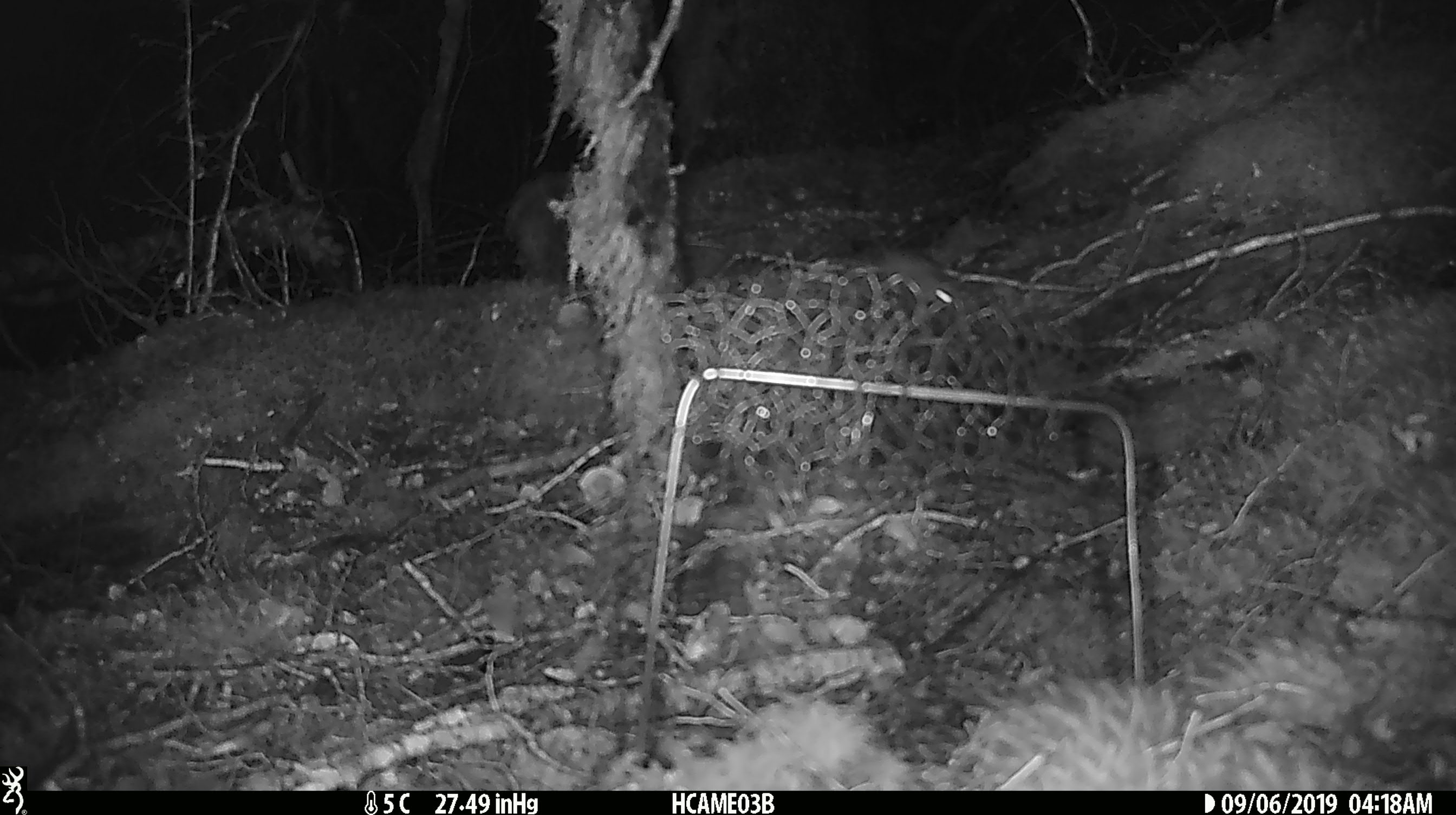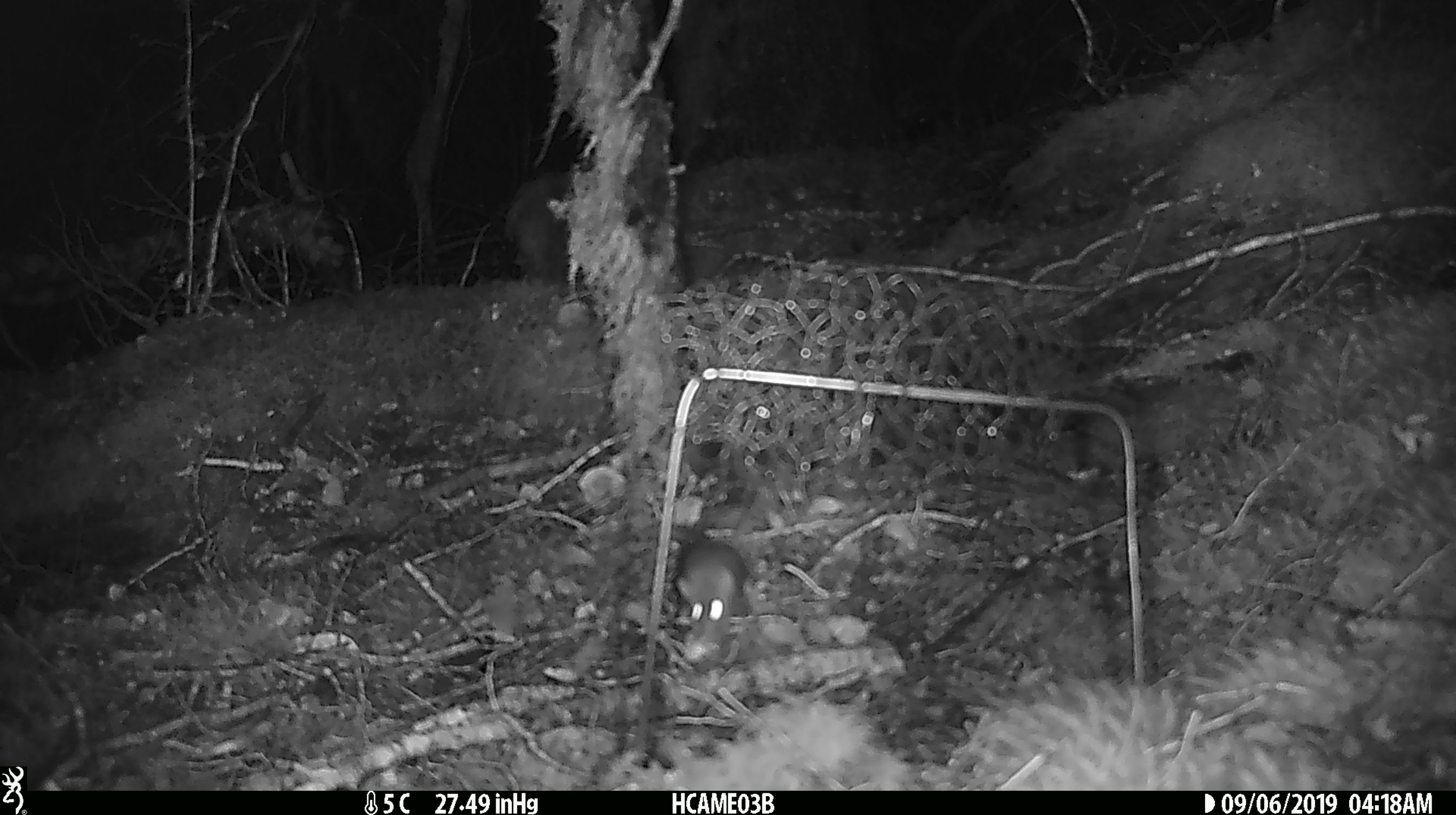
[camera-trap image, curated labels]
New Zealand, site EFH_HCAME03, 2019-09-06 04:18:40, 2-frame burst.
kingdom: Animalia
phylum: Chordata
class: Mammalia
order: Rodentia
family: Muridae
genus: Mus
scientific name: Mus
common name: mouse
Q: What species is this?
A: Mouse (Mus).